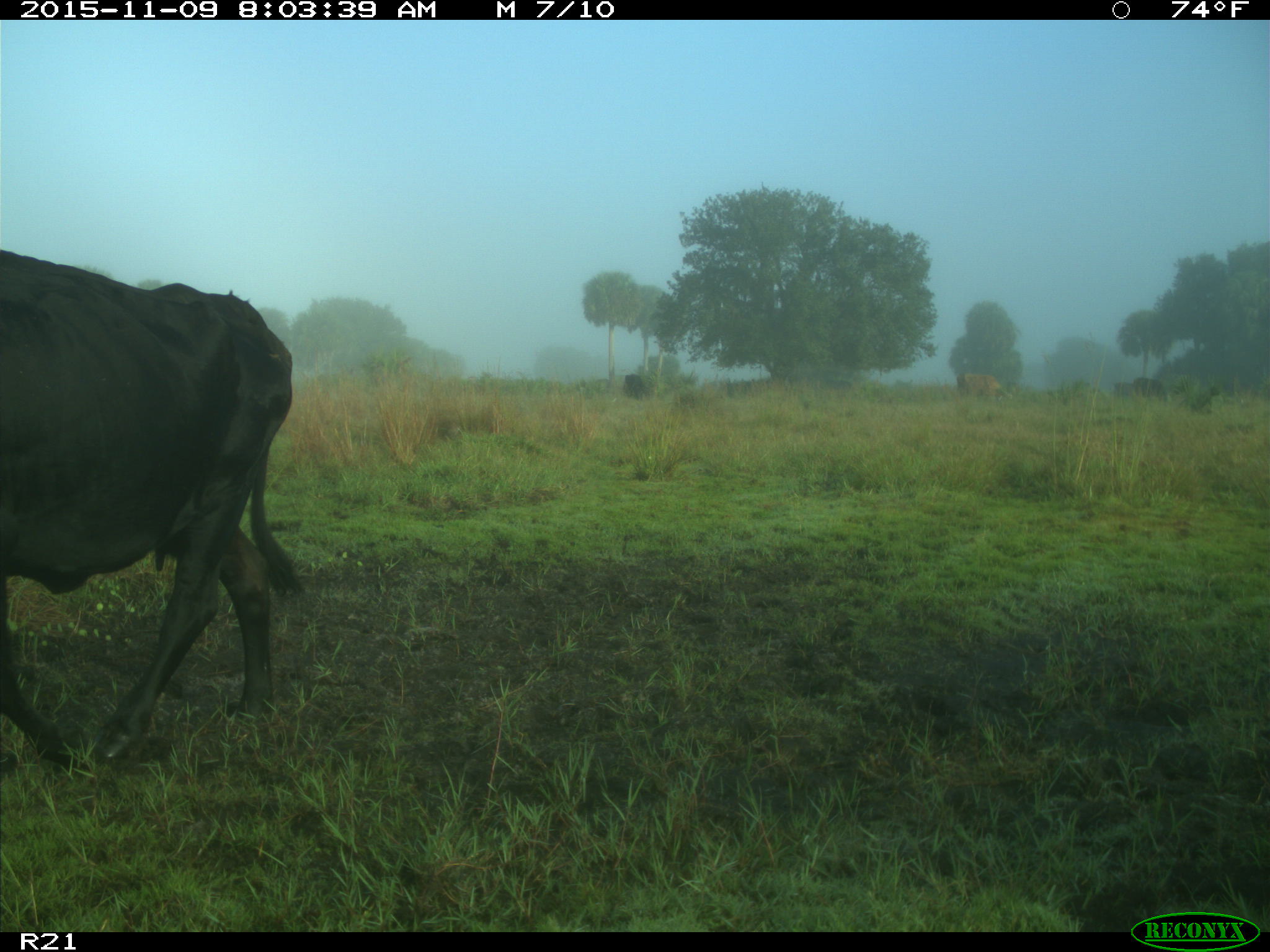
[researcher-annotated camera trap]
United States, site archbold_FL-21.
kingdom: Animalia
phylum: Chordata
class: Mammalia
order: Artiodactyla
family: Bovidae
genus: Bos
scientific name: Bos taurus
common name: domestic cow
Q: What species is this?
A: Bos taurus (domestic cow).